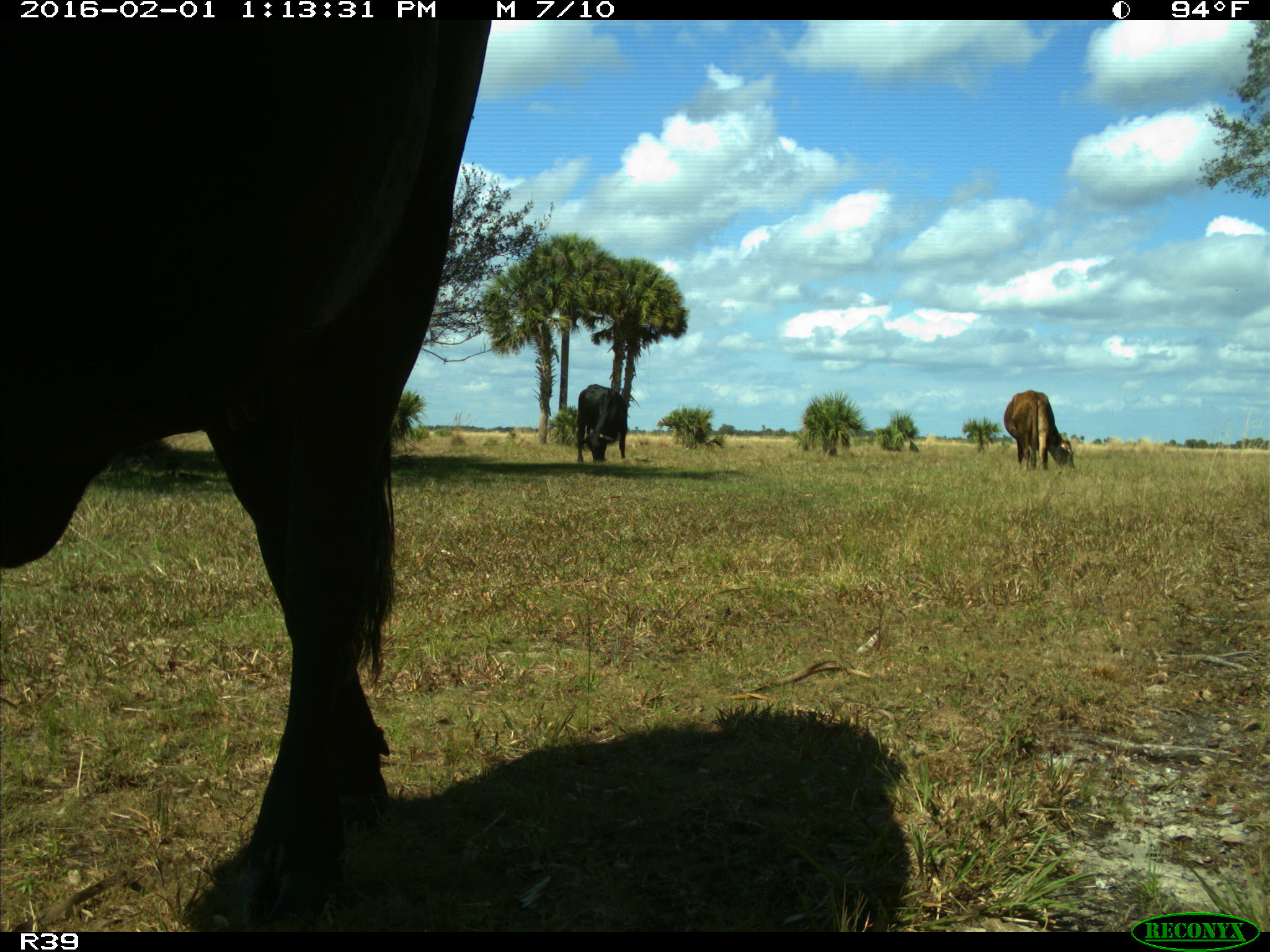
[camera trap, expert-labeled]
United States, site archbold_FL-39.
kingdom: Animalia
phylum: Chordata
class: Mammalia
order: Artiodactyla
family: Bovidae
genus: Bos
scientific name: Bos taurus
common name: domestic cow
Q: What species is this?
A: Bos taurus (domestic cow).